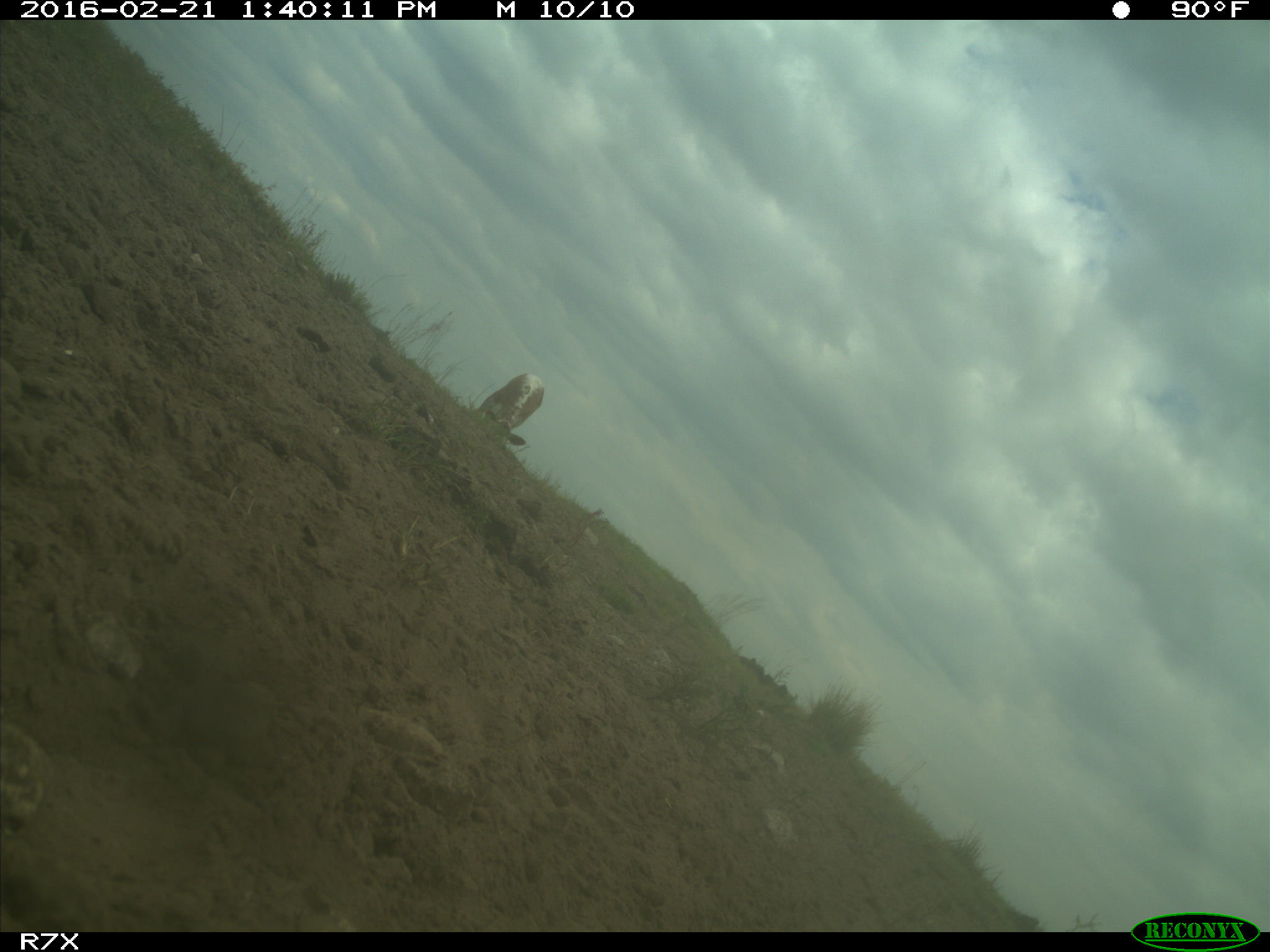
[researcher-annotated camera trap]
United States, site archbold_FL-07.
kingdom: Animalia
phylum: Chordata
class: Mammalia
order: Artiodactyla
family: Bovidae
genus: Bos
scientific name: Bos taurus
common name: domestic cow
Bos taurus (domestic cow).